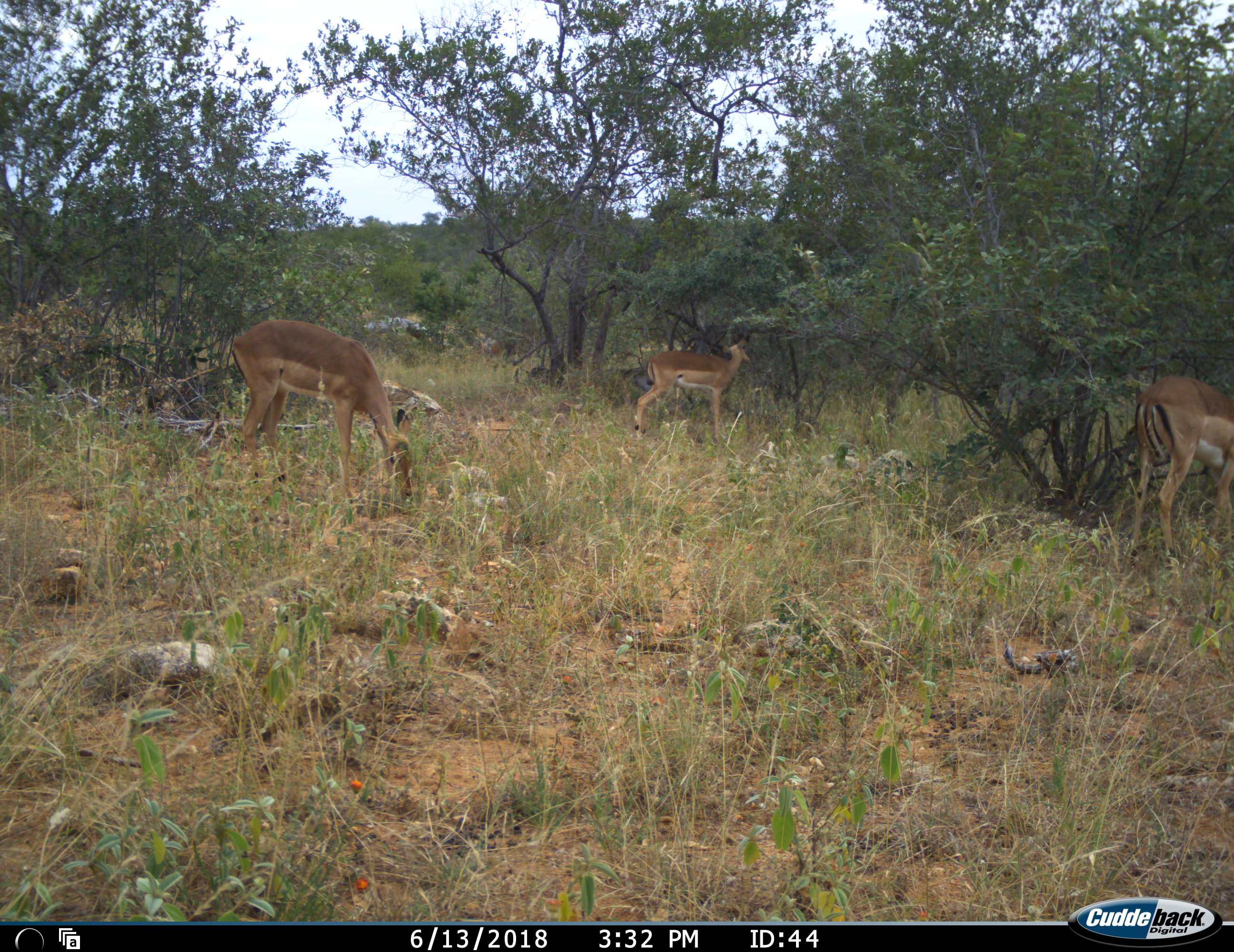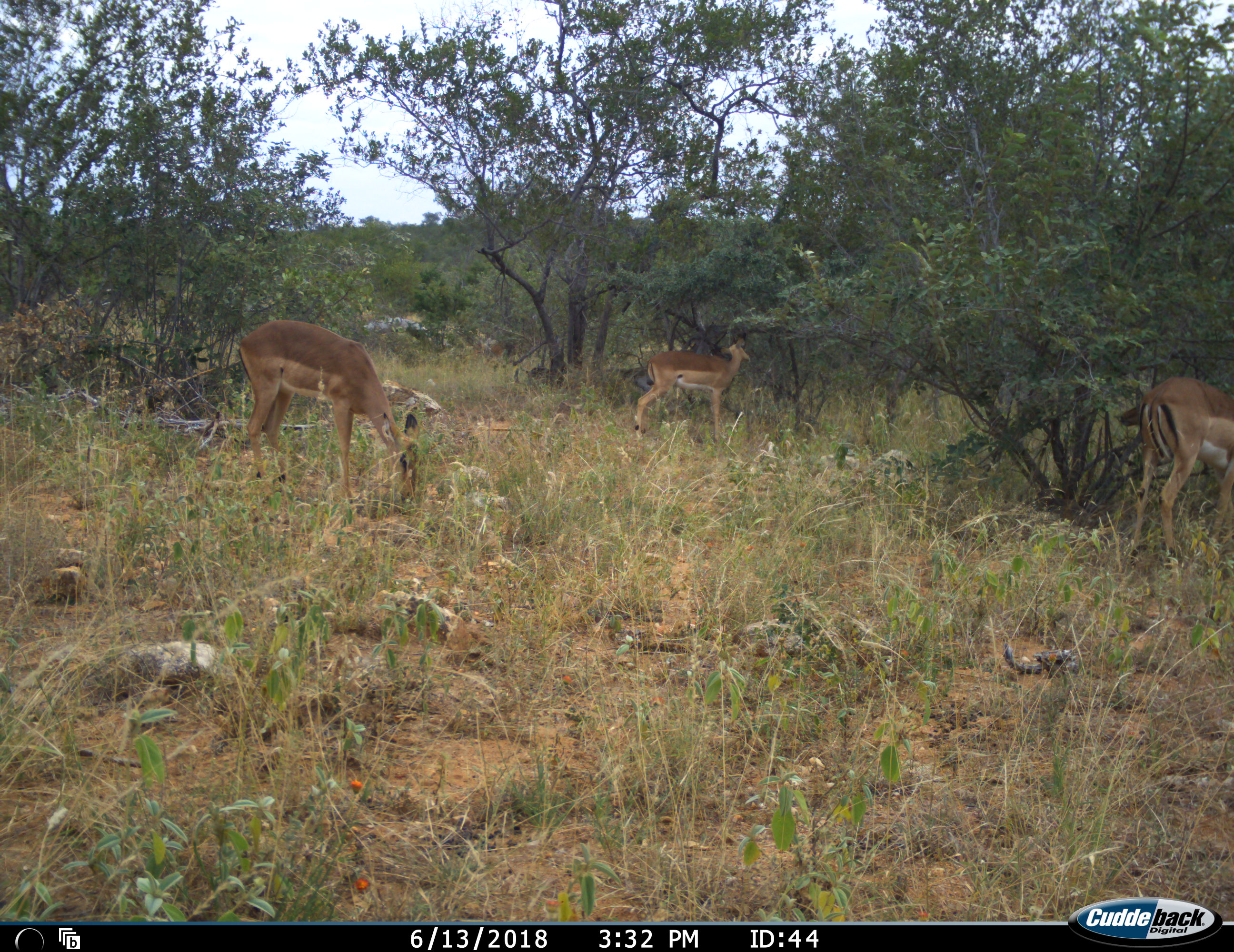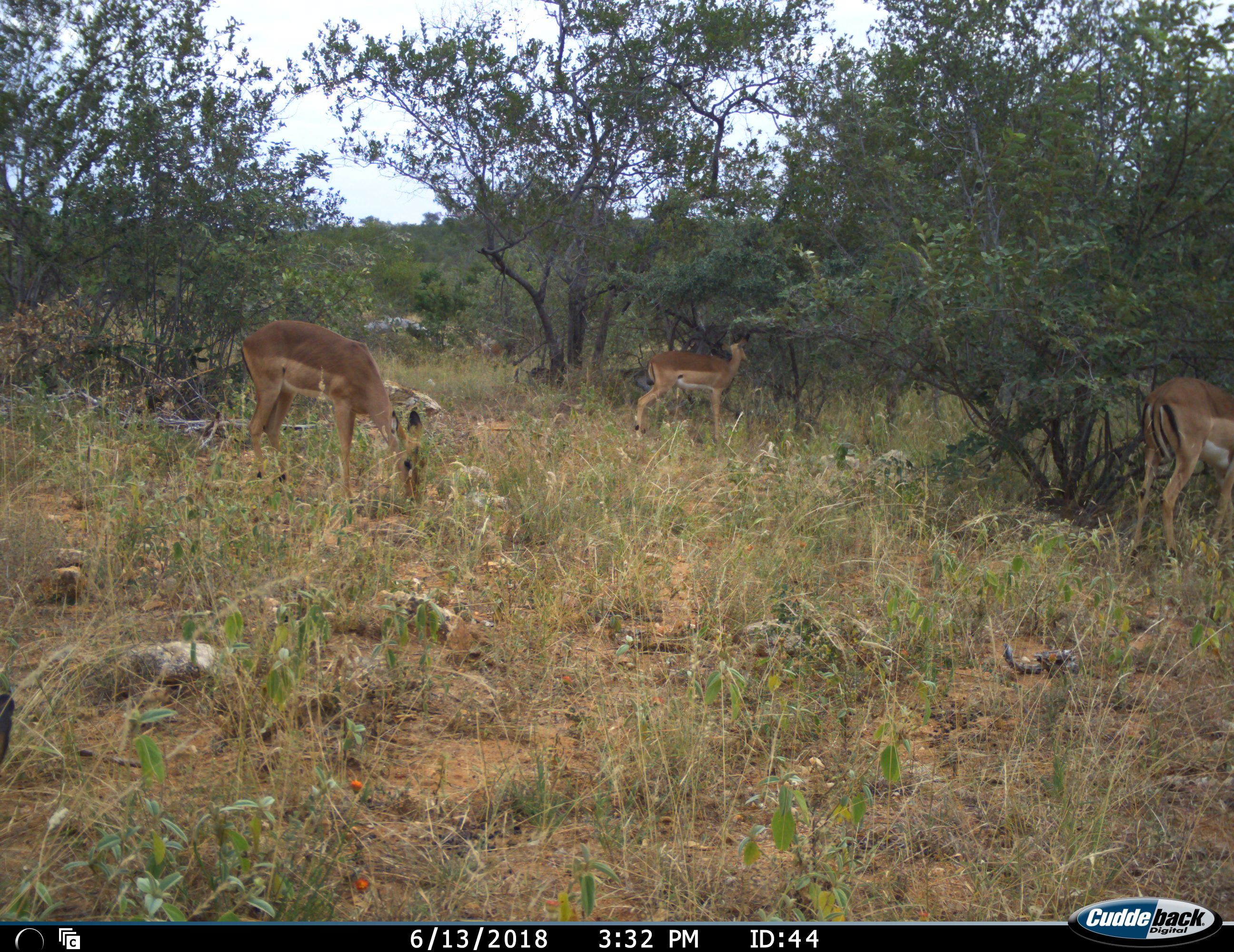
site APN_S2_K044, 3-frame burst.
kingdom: Animalia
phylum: Chordata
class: Mammalia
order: Artiodactyla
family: Bovidae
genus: Aepyceros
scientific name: Aepyceros melampus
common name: impala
Impala (Aepyceros melampus), count 3. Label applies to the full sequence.